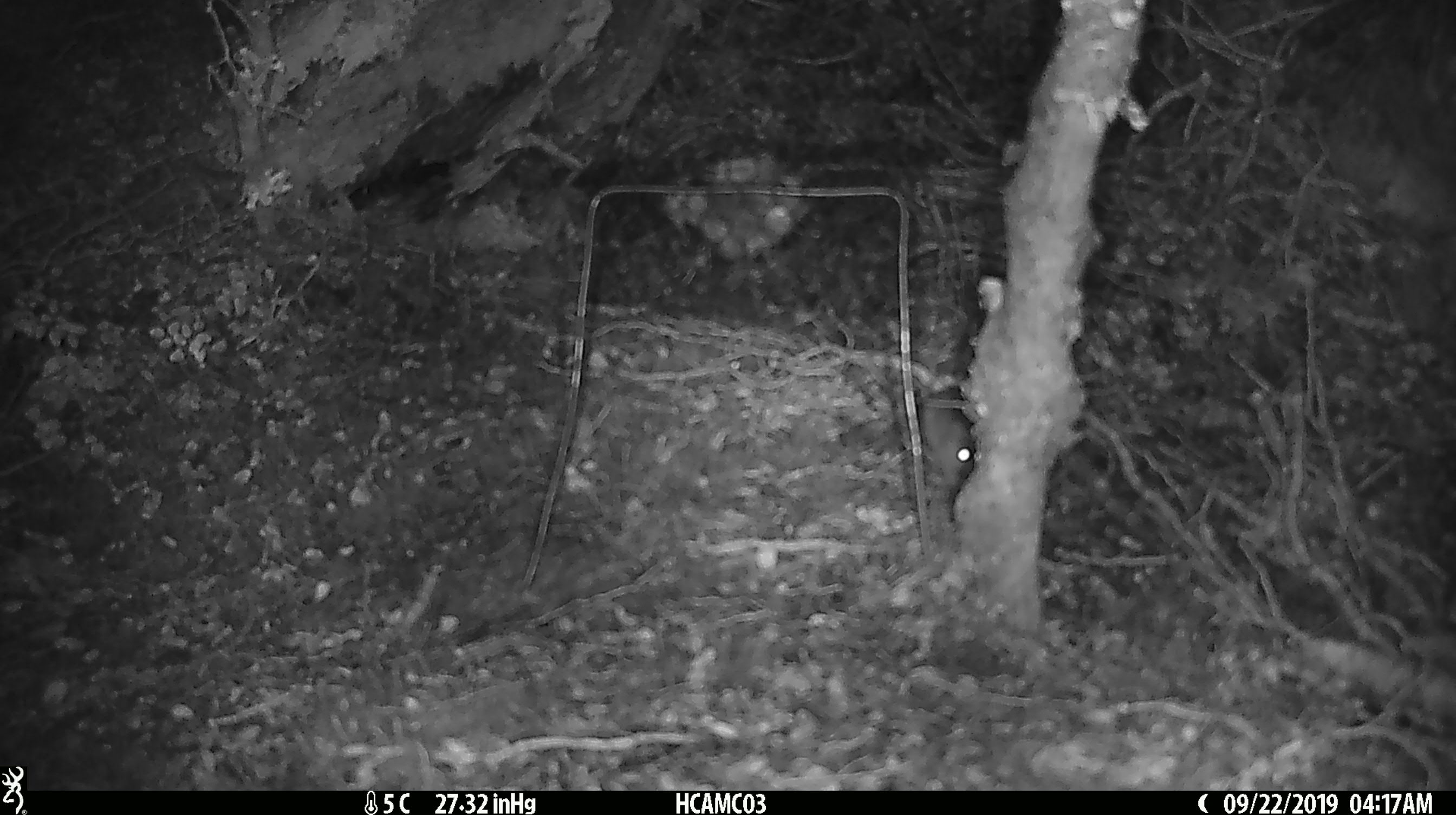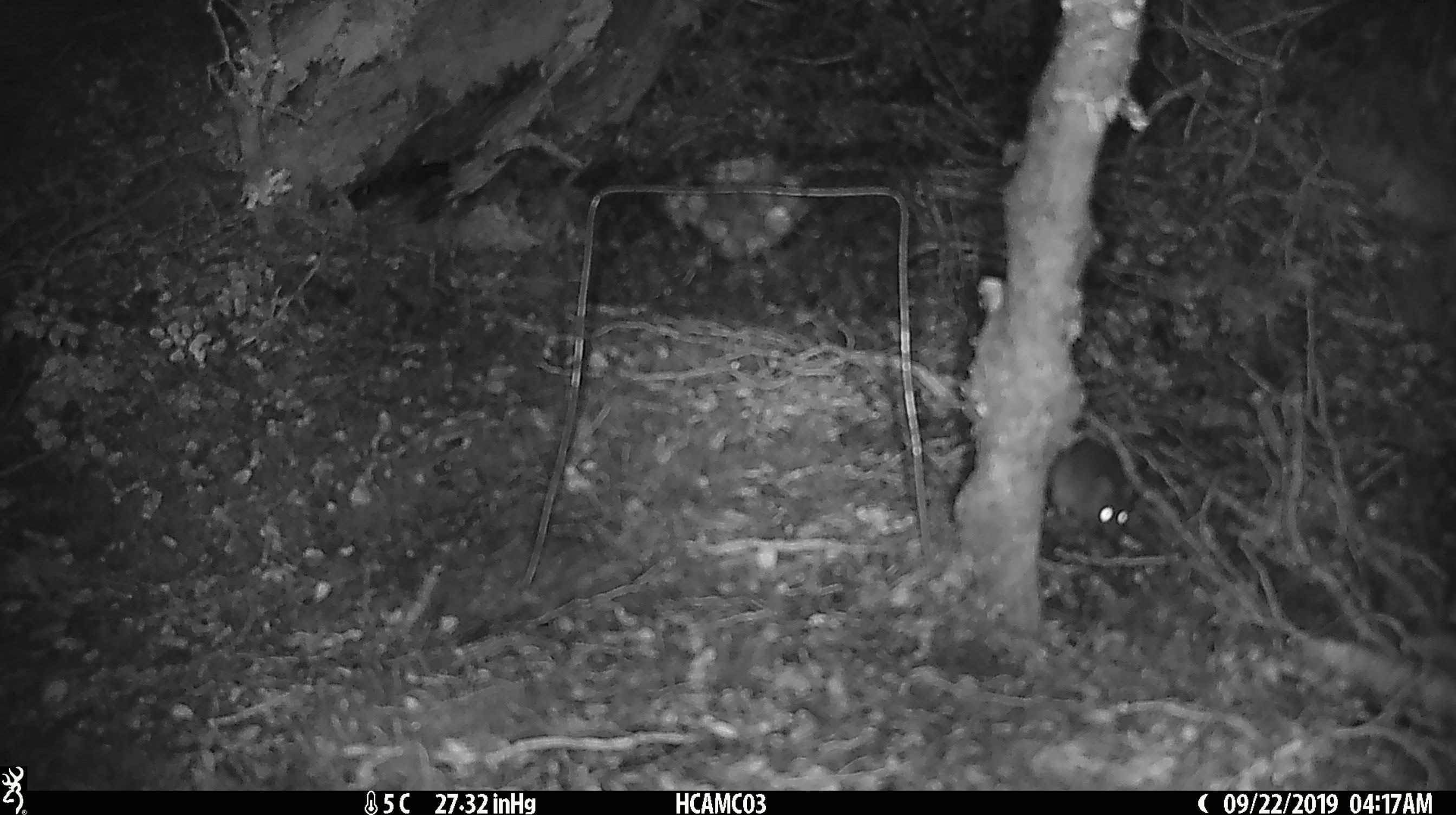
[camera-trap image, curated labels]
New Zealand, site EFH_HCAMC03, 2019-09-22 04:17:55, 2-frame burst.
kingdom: Animalia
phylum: Chordata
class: Mammalia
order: Rodentia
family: Muridae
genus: Mus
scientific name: Mus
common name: mouse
Mouse (Mus).